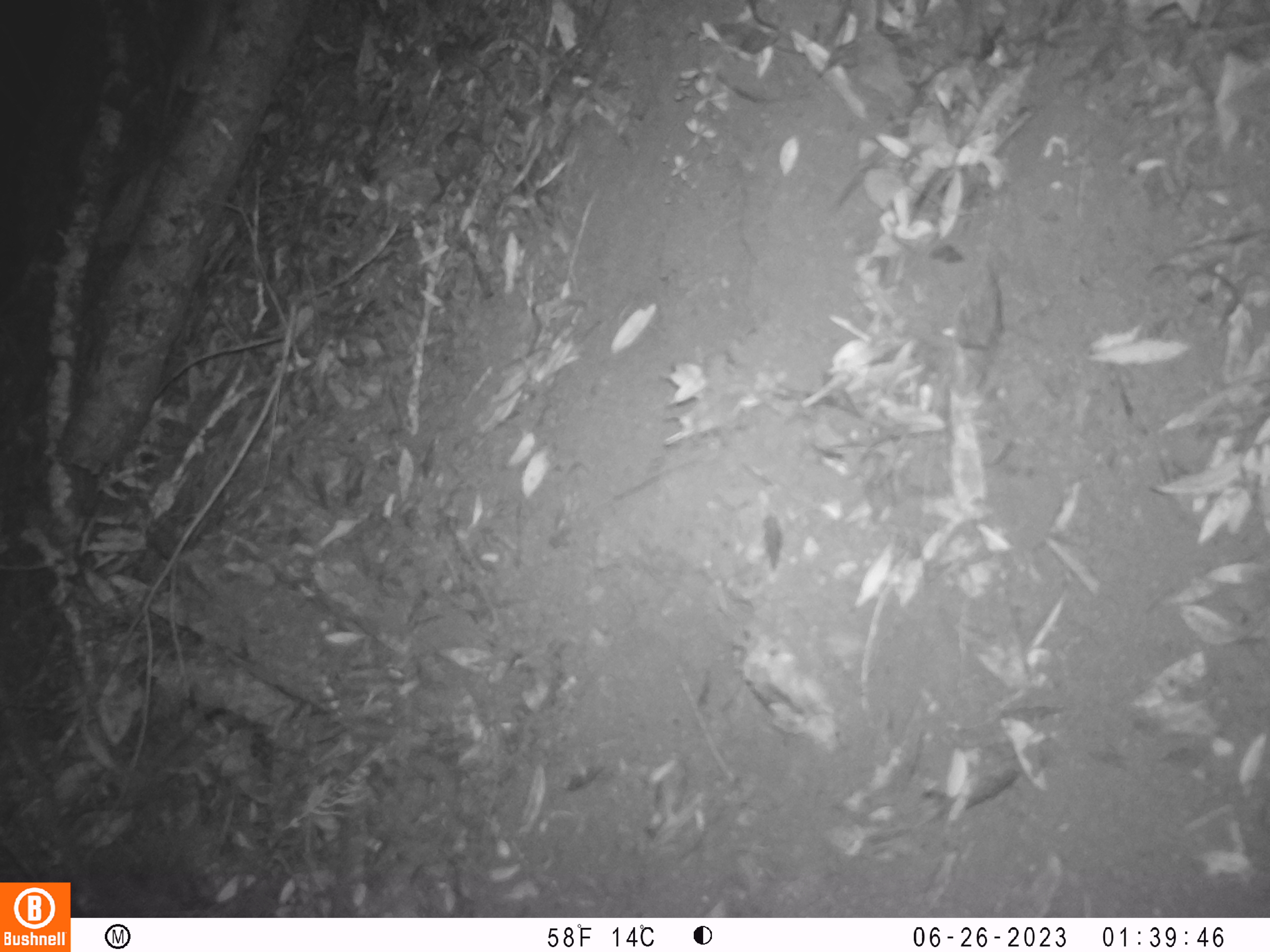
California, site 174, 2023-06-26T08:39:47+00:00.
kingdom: Animalia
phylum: Chordata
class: Mammalia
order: Rodentia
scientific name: Rodentia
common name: mouse or rat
Mouse or rat (Rodentia).